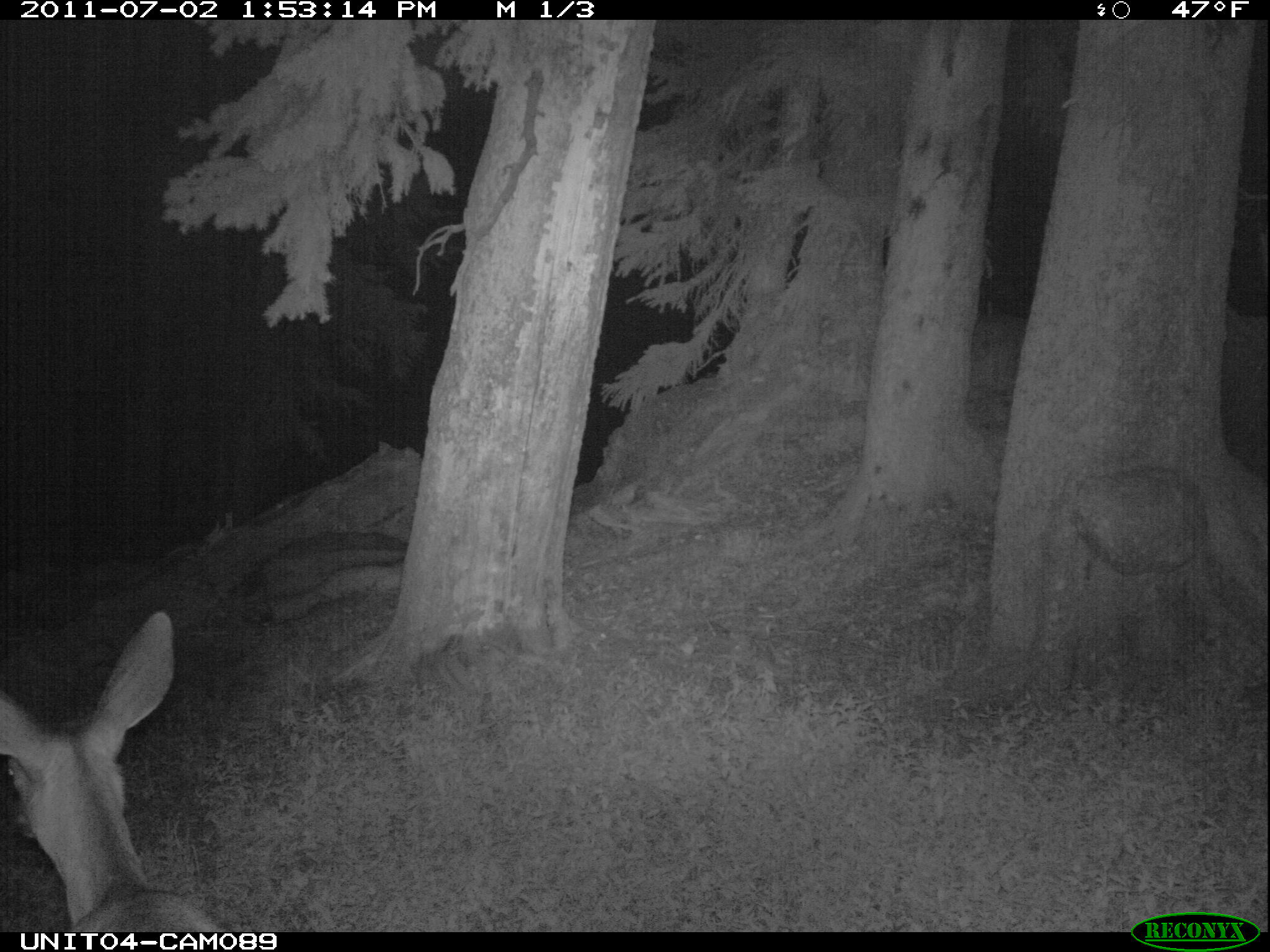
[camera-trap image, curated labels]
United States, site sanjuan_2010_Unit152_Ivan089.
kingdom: Animalia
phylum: Chordata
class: Mammalia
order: Artiodactyla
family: Cervidae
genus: Odocoileus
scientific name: Odocoileus hemionus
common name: mule deer